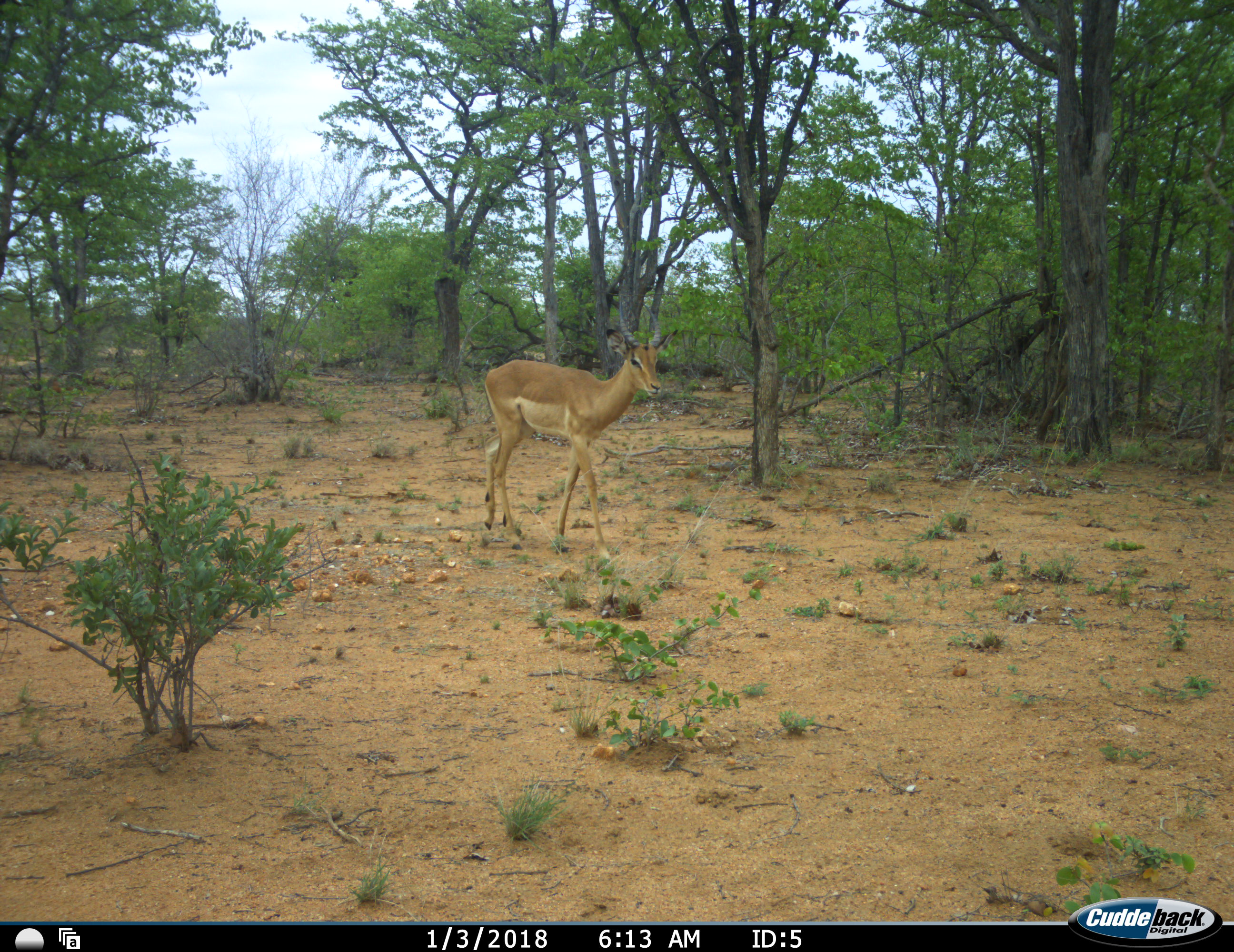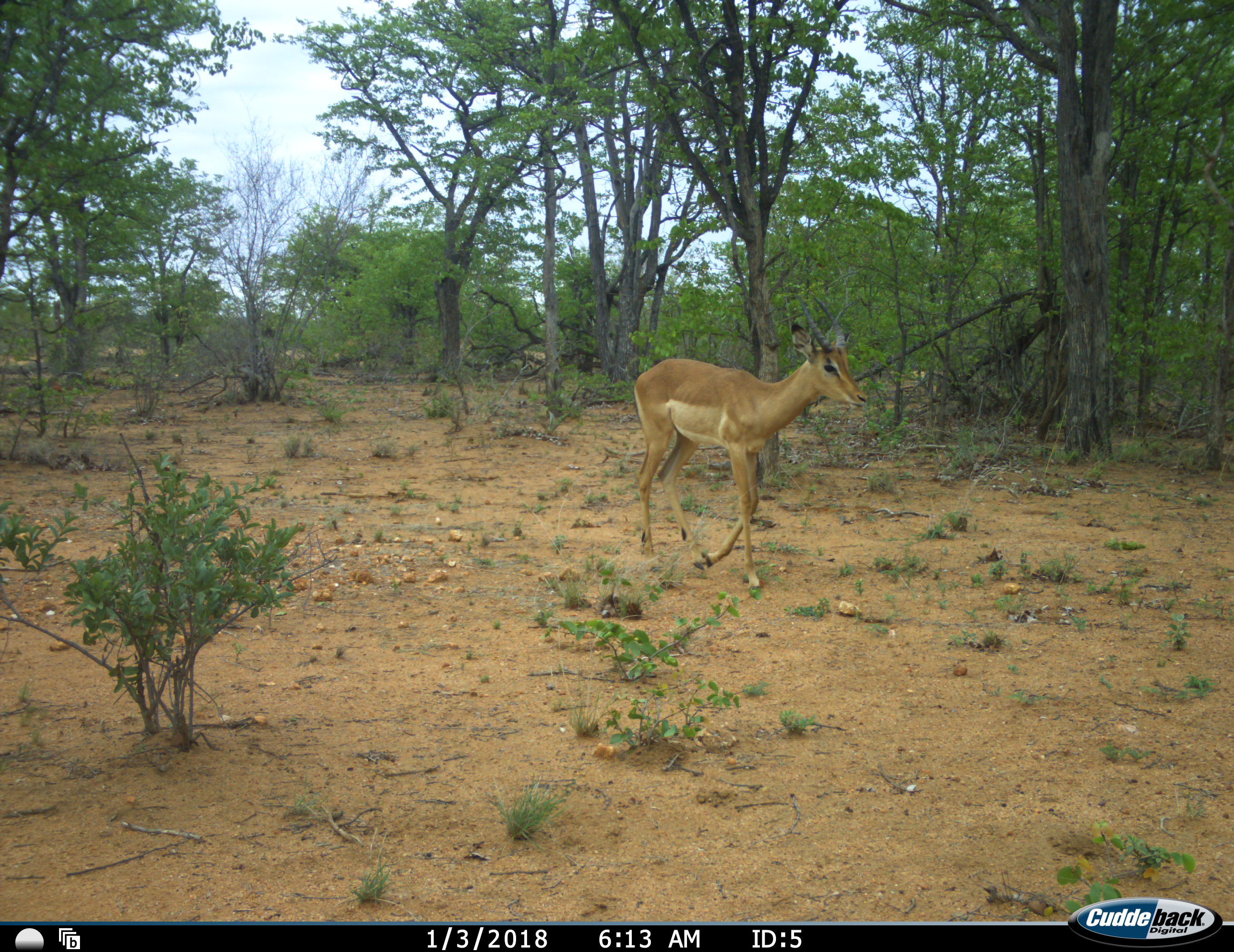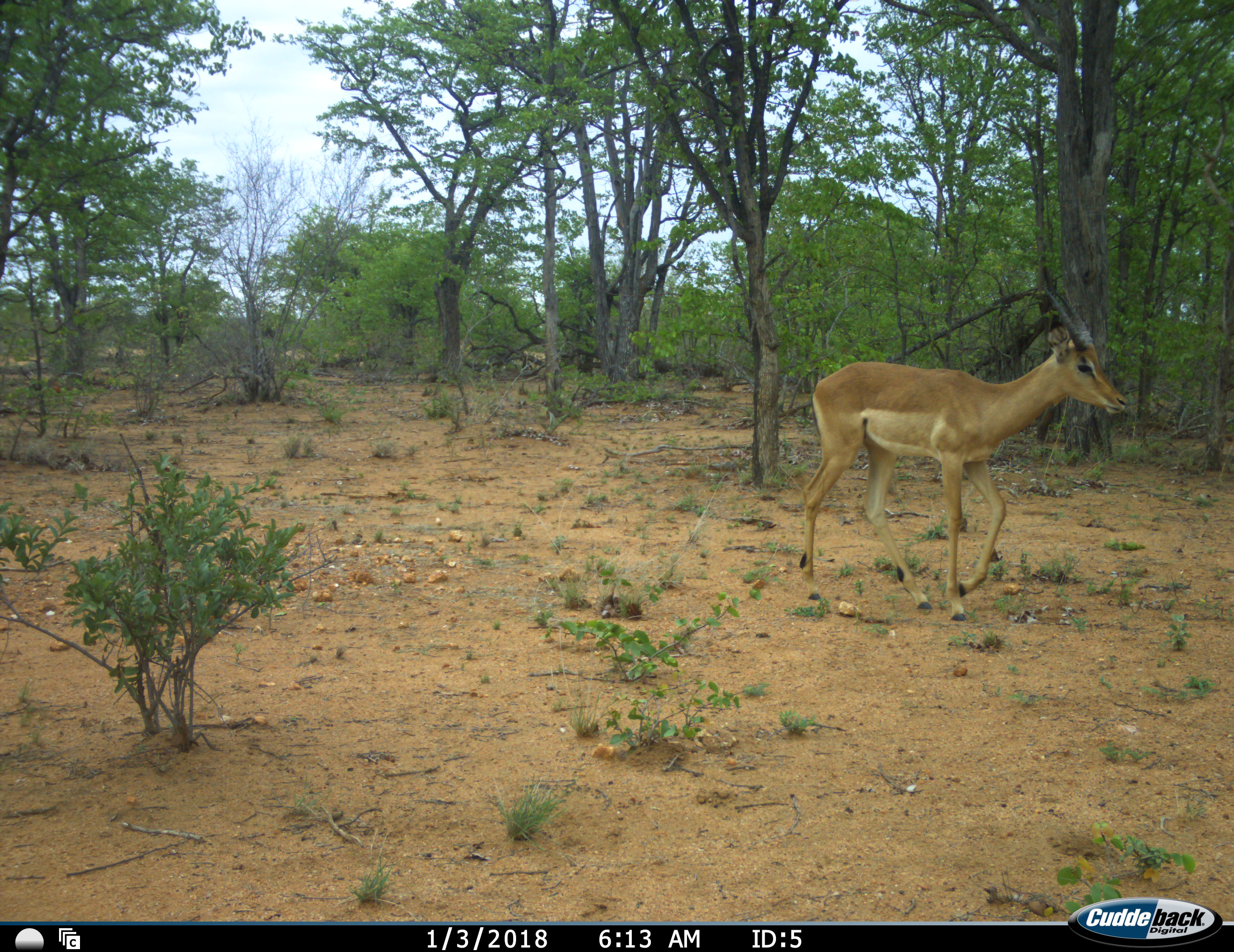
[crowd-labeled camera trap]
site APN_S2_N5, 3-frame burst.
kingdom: Animalia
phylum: Chordata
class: Mammalia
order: Artiodactyla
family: Bovidae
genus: Aepyceros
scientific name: Aepyceros melampus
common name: impala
Impala (Aepyceros melampus), count 1. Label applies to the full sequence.